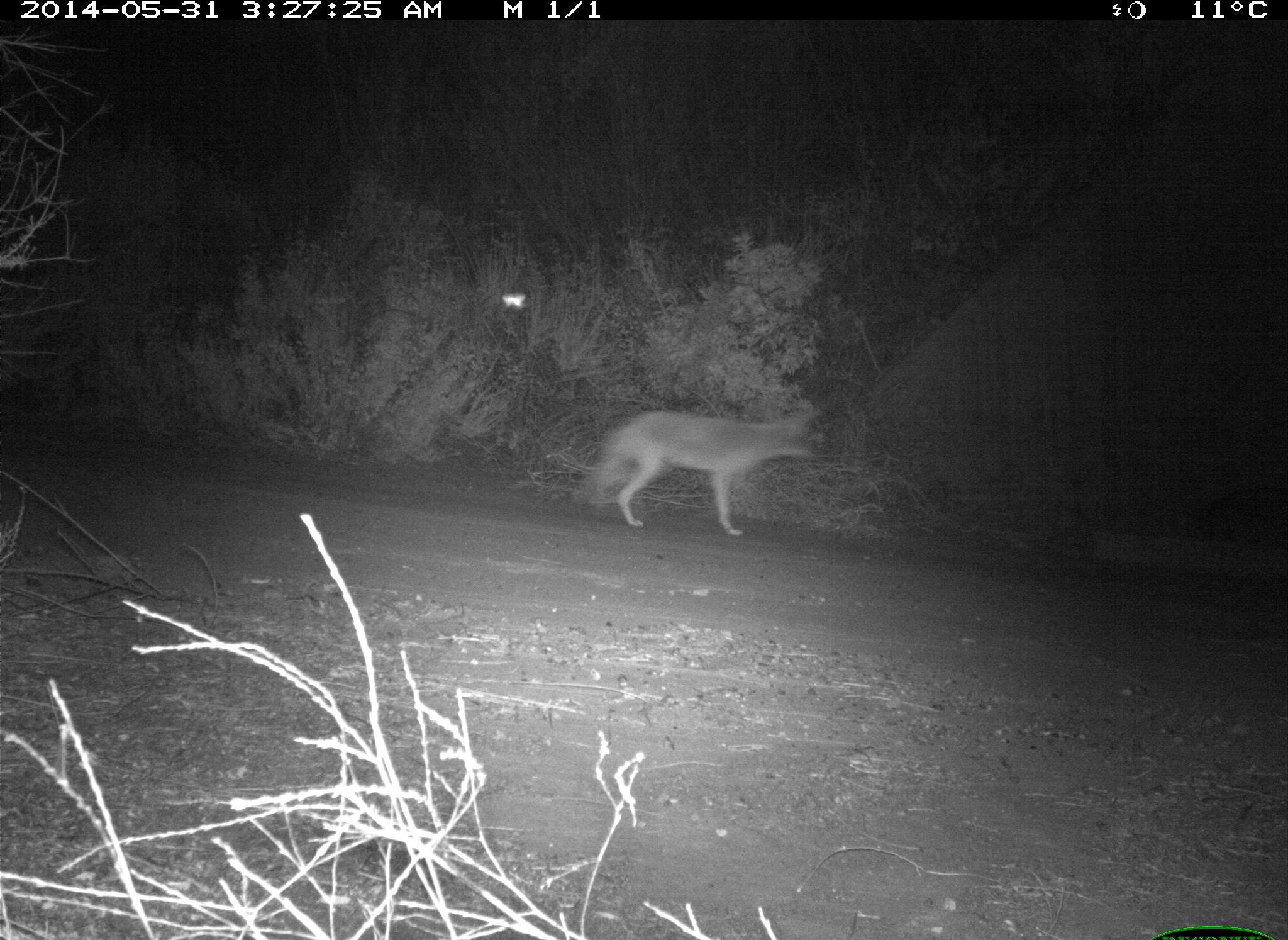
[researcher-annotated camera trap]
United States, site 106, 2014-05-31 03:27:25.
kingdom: Animalia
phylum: Chordata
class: Mammalia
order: Carnivora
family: Canidae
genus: Canis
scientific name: Canis latrans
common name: coyote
Coyote (Canis latrans).